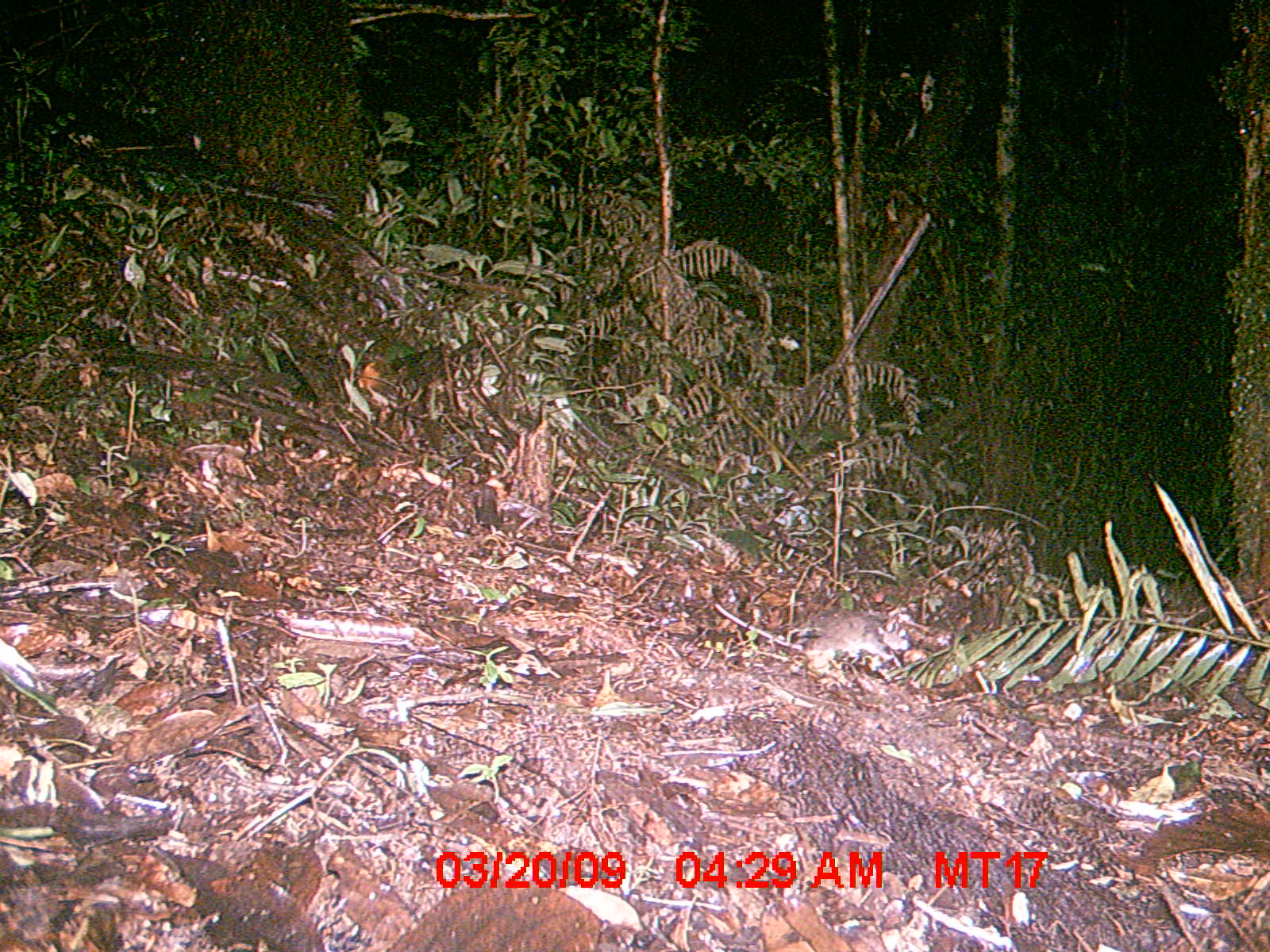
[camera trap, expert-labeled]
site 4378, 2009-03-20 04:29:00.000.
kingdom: Animalia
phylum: Chordata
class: Mammalia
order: Rodentia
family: Nesomyidae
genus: Nesomys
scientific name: Nesomys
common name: nesomys rodents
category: nesomys sp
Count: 1.